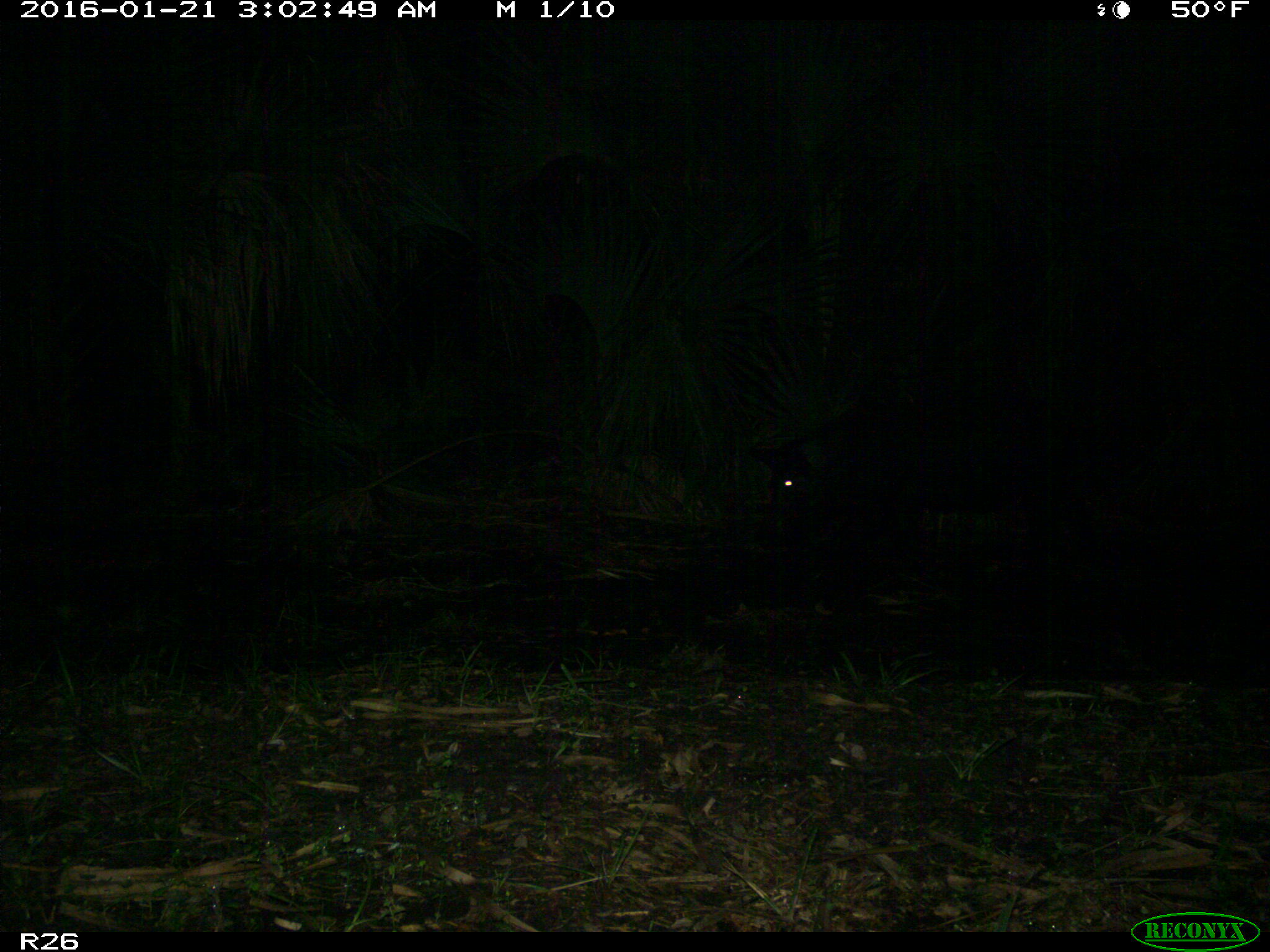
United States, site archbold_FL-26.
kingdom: Animalia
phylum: Chordata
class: Mammalia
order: Artiodactyla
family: Suidae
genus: Sus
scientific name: Sus scrofa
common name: wild boar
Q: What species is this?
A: Sus scrofa (wild boar).